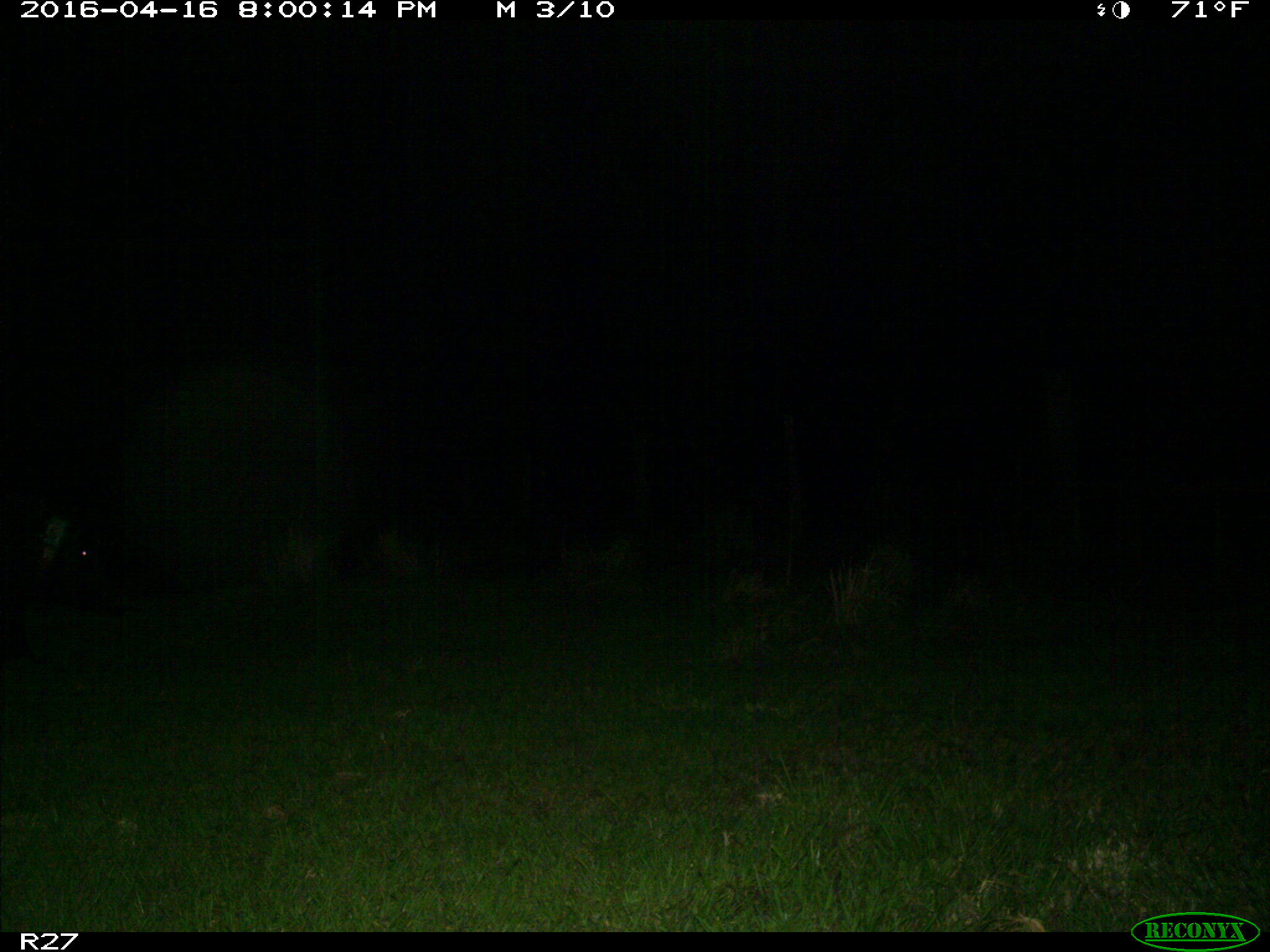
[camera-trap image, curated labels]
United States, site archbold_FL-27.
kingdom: Animalia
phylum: Chordata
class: Mammalia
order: Artiodactyla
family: Suidae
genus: Sus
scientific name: Sus scrofa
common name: wild boar